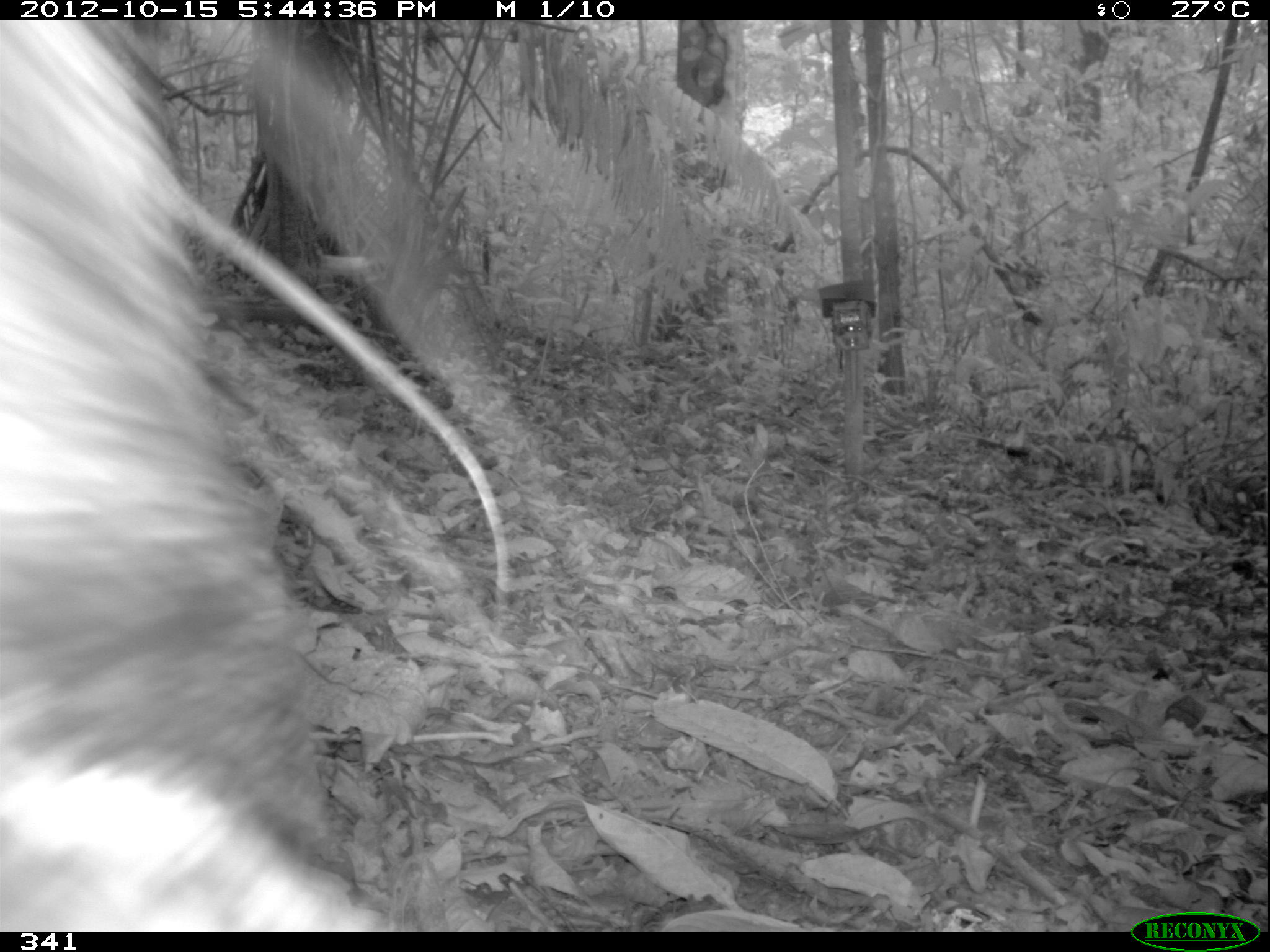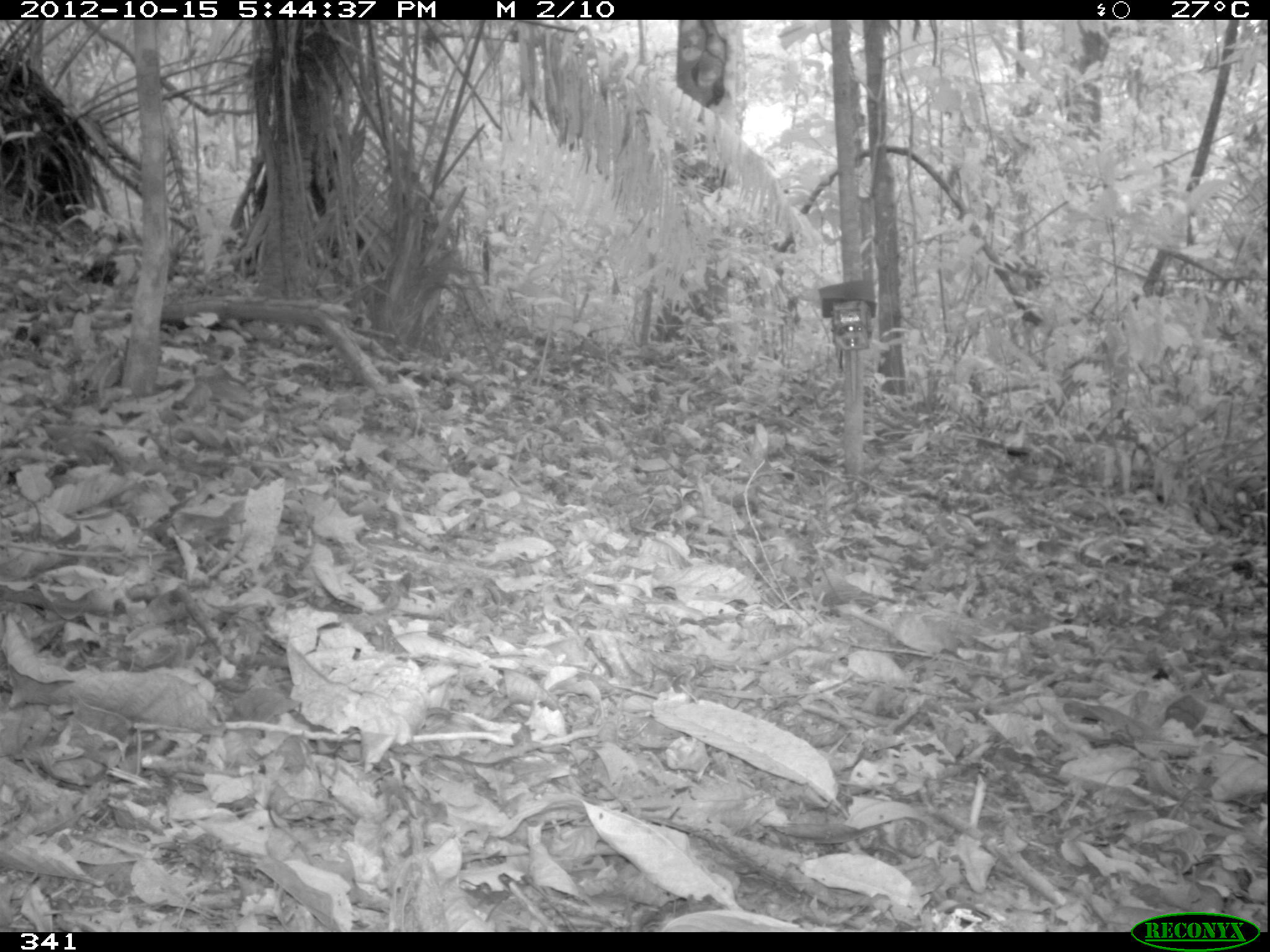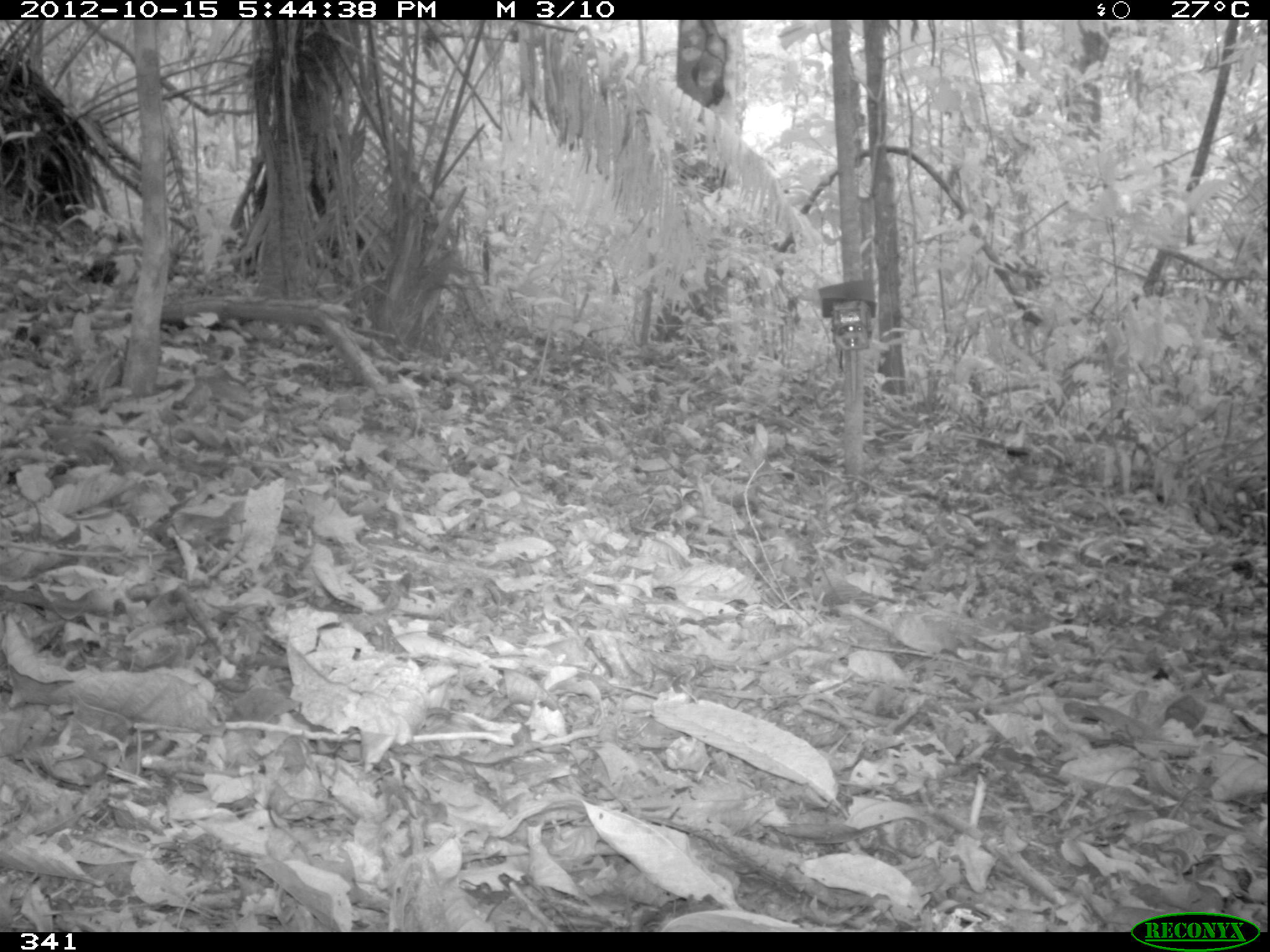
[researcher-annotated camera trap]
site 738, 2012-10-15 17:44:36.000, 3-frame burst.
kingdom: Animalia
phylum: Chordata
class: Mammalia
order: Artiodactyla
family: Tayassuidae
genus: Tayassu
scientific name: Tayassu pecari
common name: white-lipped peccary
Tayassu pecari (white-lipped peccary).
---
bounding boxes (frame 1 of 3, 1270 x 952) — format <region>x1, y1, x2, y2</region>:
tayassu pecari: <region>0, 19, 511, 927</region>